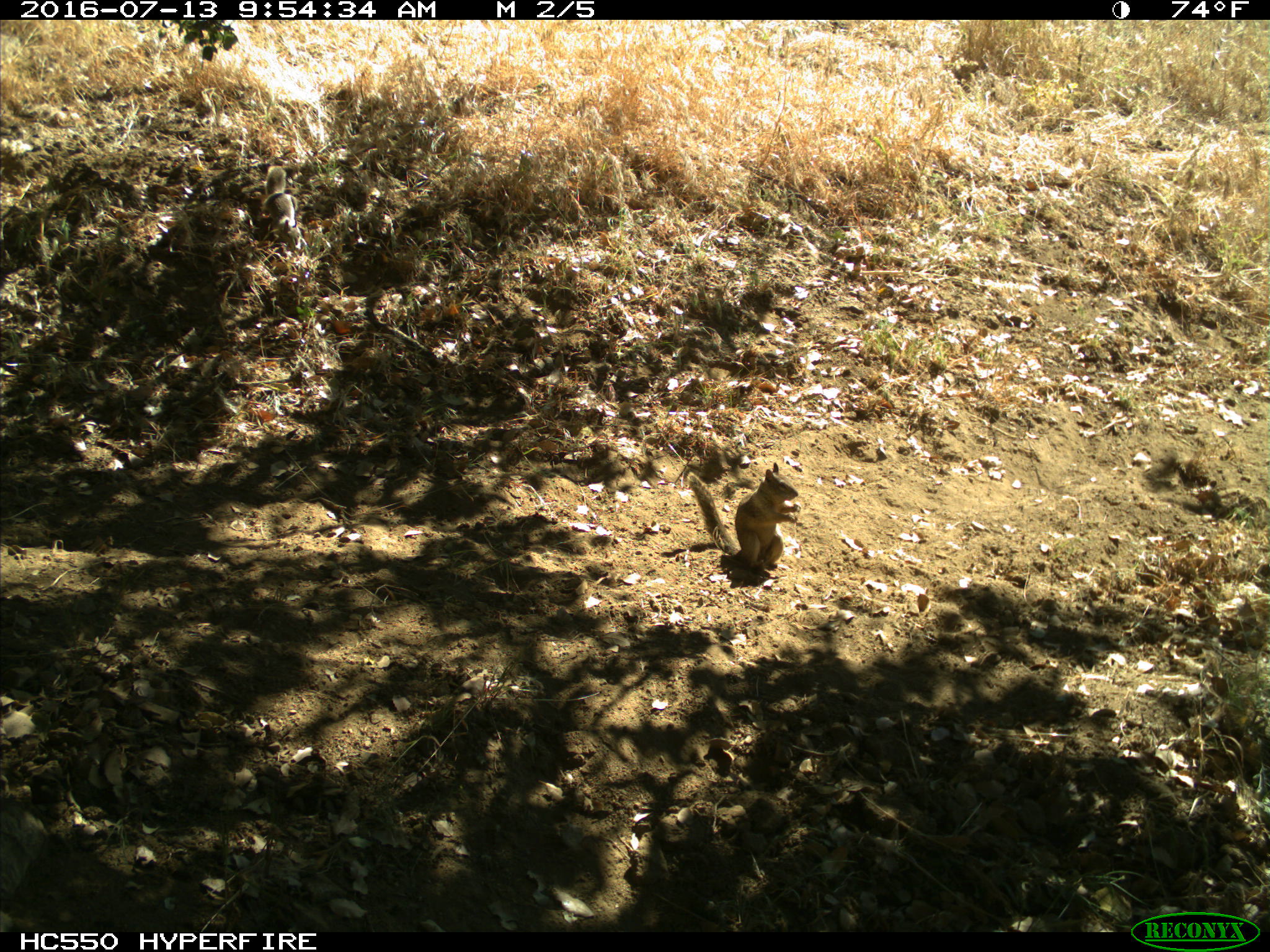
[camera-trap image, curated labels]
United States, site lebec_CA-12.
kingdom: Animalia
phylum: Chordata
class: Mammalia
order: Rodentia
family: Sciuridae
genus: Otospermophilus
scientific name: Otospermophilus beecheyi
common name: california ground squirrel